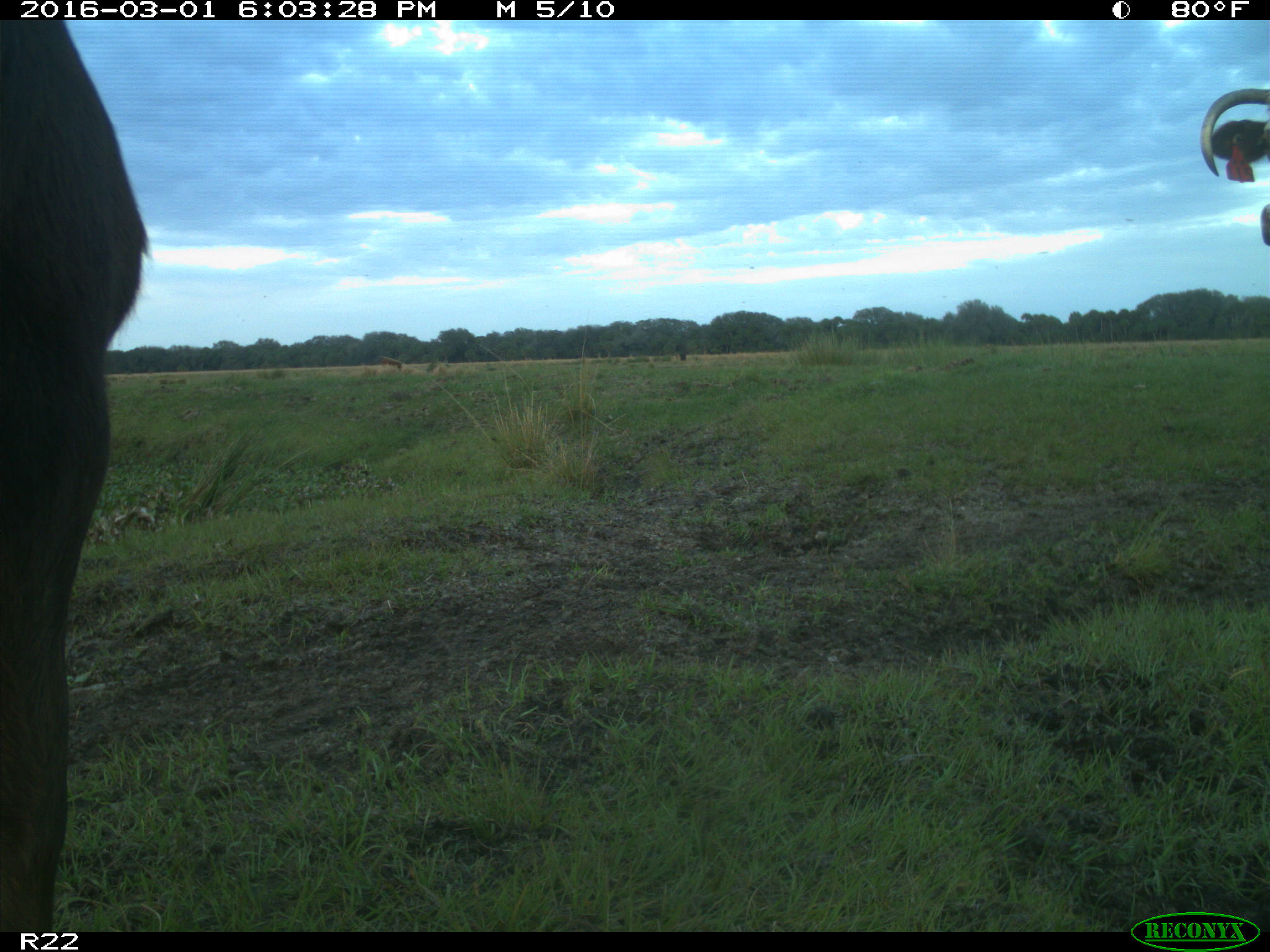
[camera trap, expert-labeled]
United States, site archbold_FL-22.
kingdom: Animalia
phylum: Chordata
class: Mammalia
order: Artiodactyla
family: Bovidae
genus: Bos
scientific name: Bos taurus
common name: domestic cow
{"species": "Bos taurus (domestic cow)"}